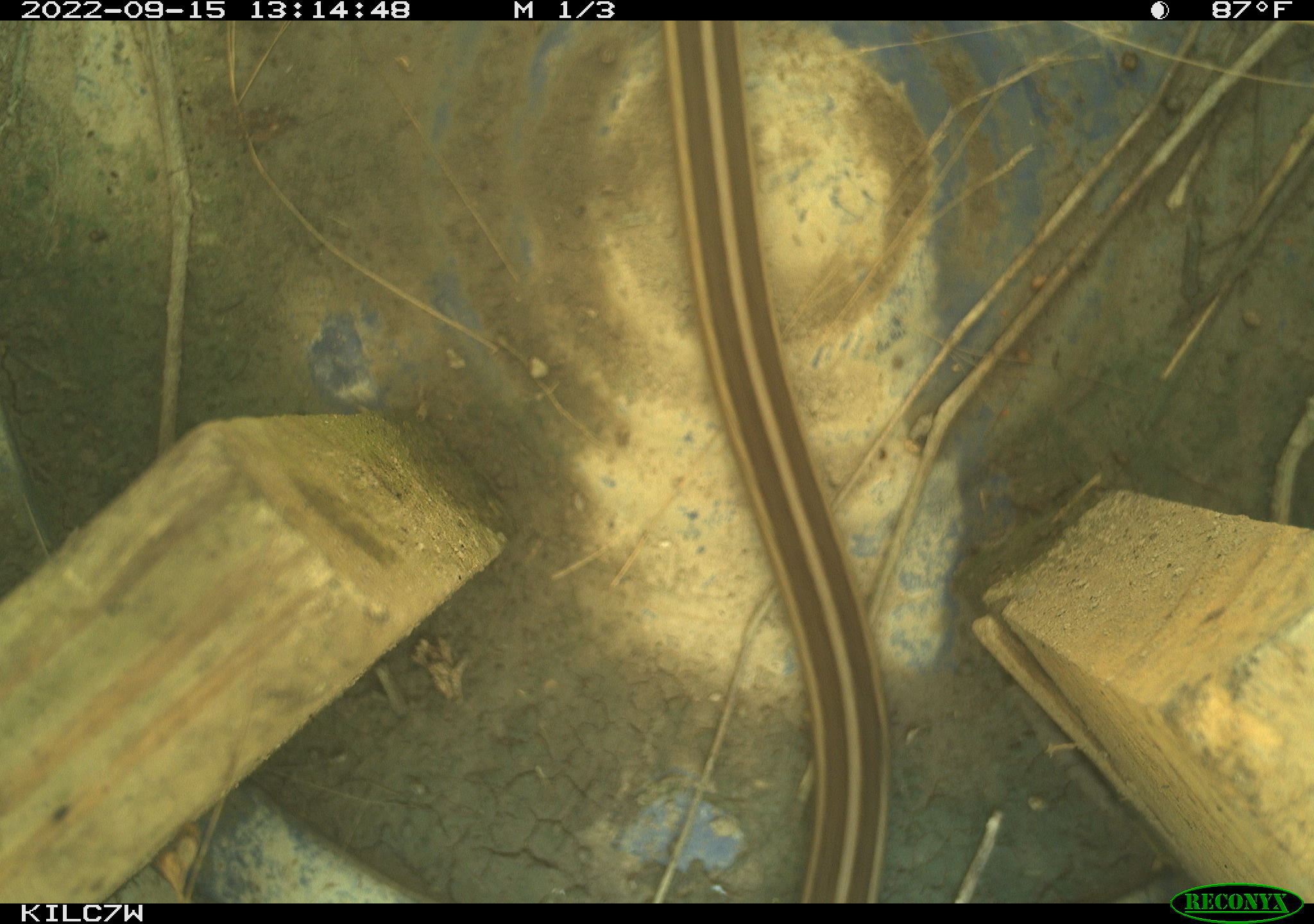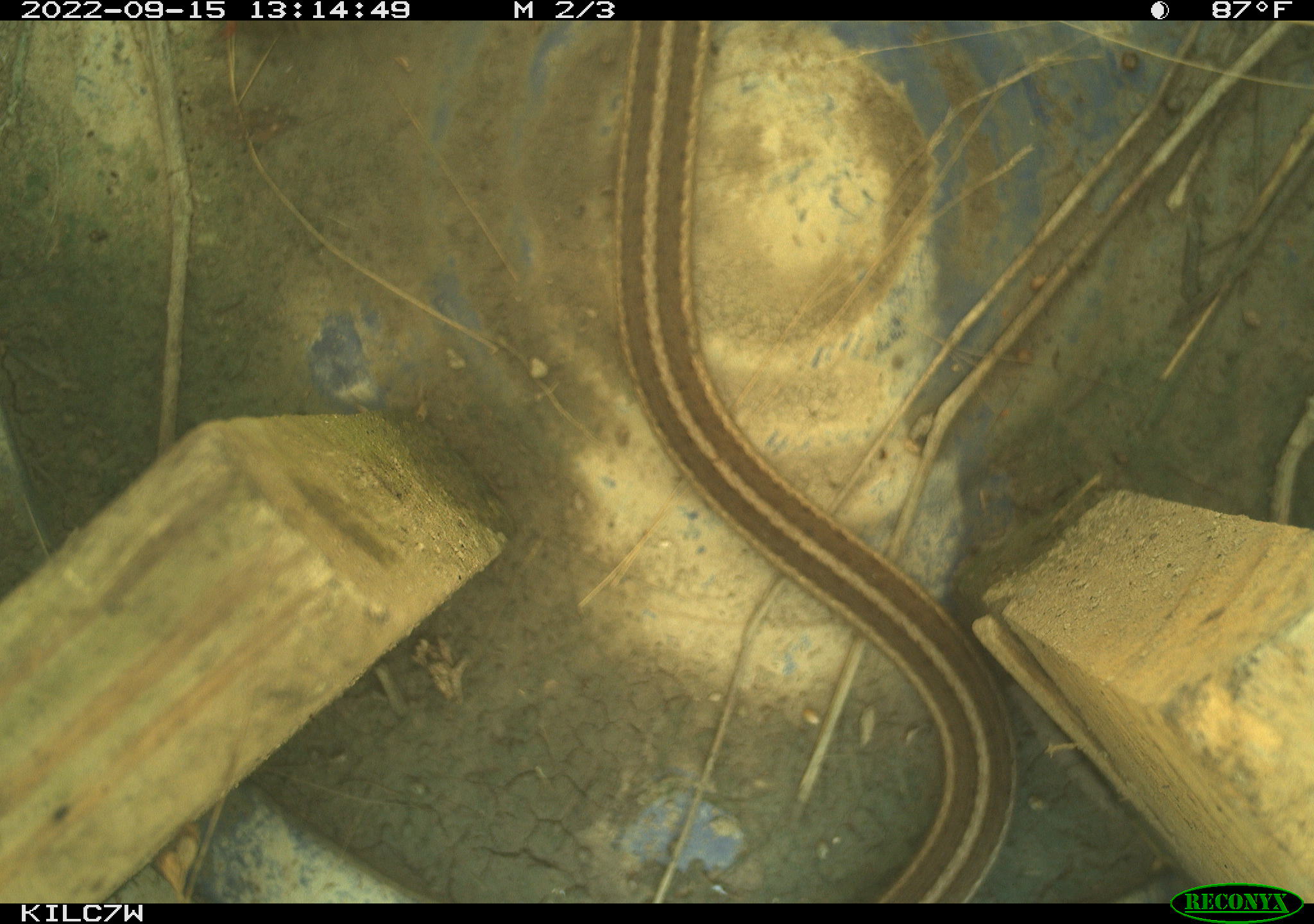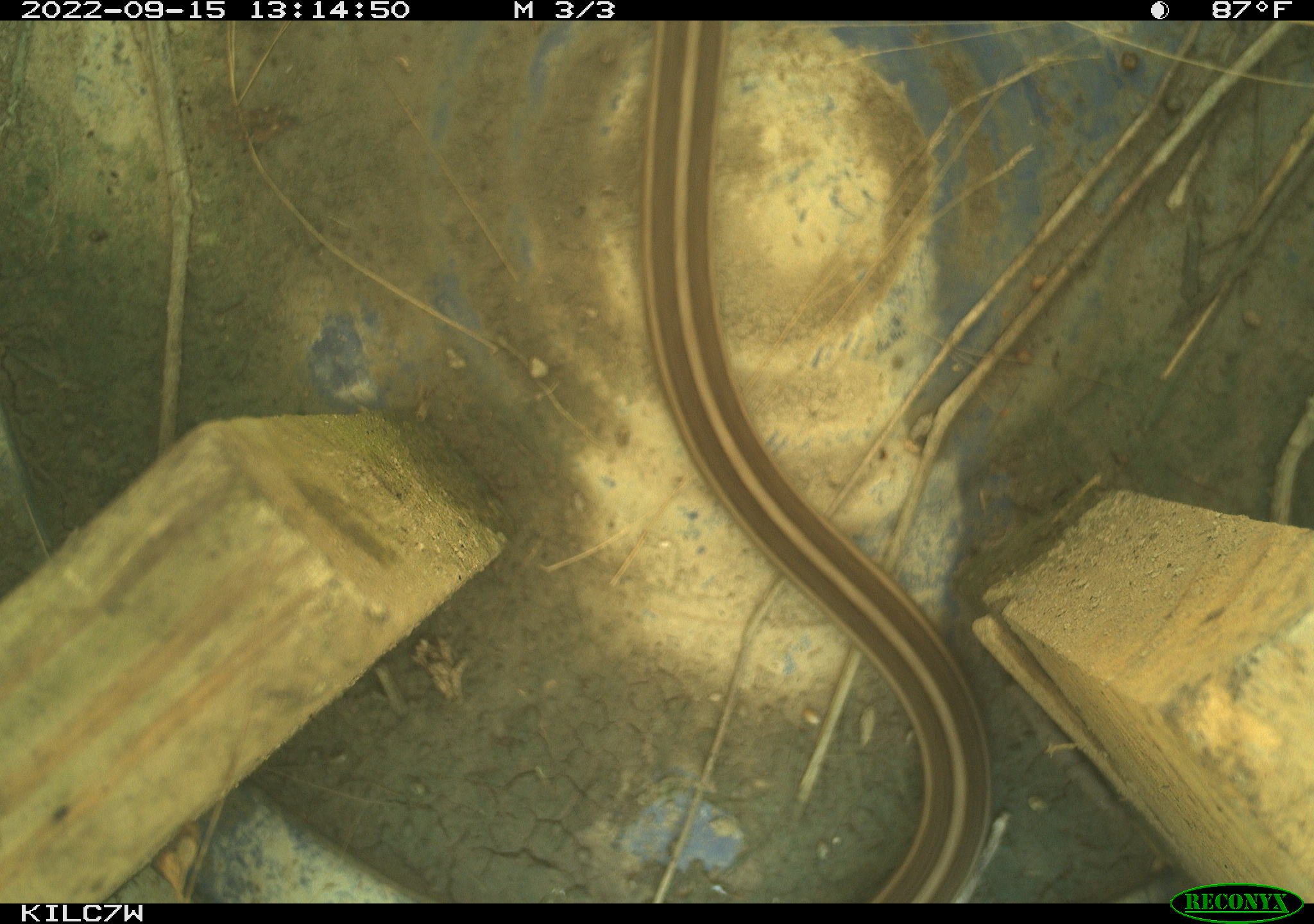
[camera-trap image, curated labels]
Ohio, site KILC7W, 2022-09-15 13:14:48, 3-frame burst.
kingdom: Animalia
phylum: Chordata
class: Reptilia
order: Squamata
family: Colubridae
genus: Thamnophis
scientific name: Thamnophis sirtalis sirtalis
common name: eastern gartersnake